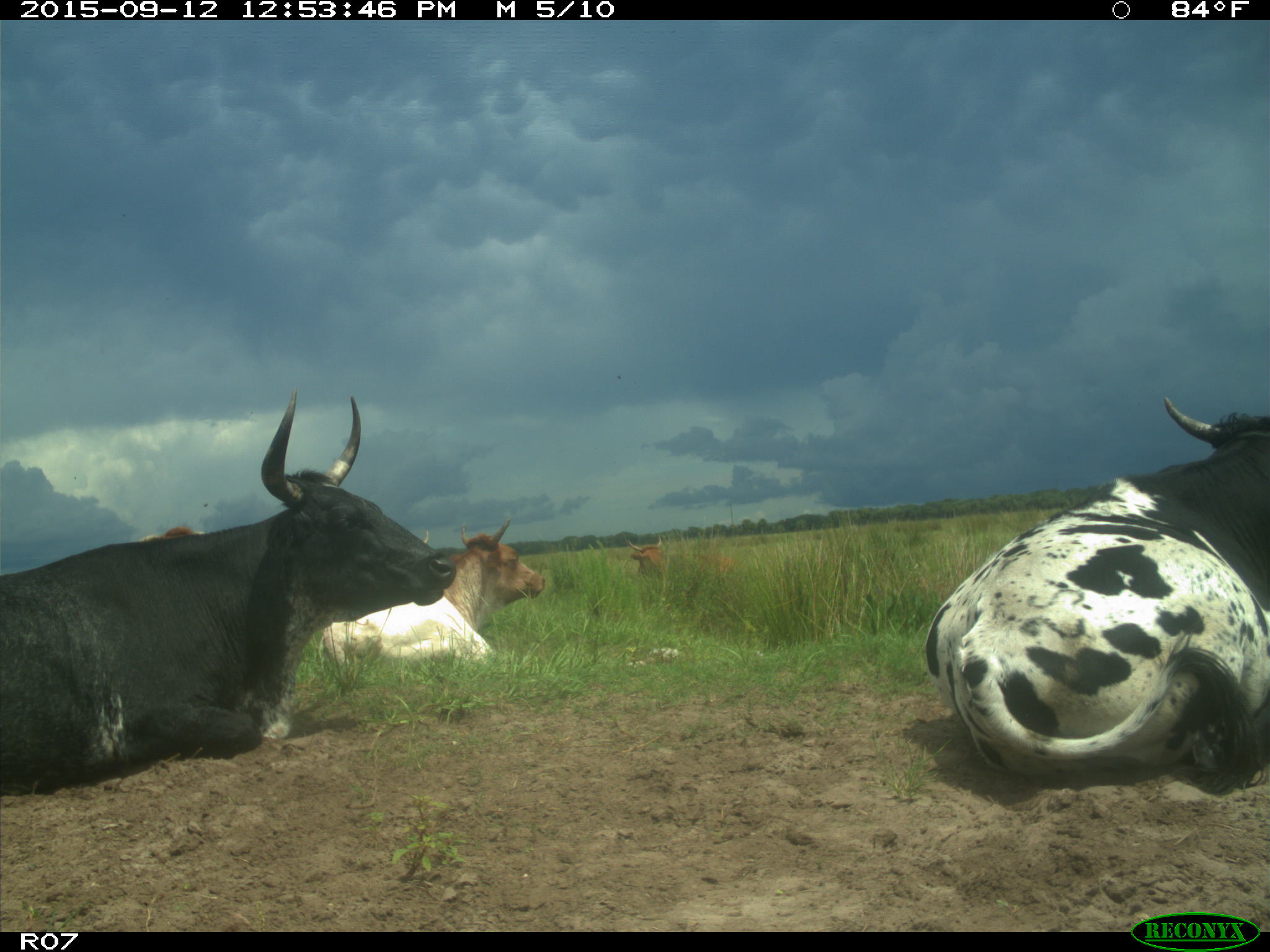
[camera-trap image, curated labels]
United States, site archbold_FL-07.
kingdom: Animalia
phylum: Chordata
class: Mammalia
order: Artiodactyla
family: Bovidae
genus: Bos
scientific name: Bos taurus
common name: domestic cow